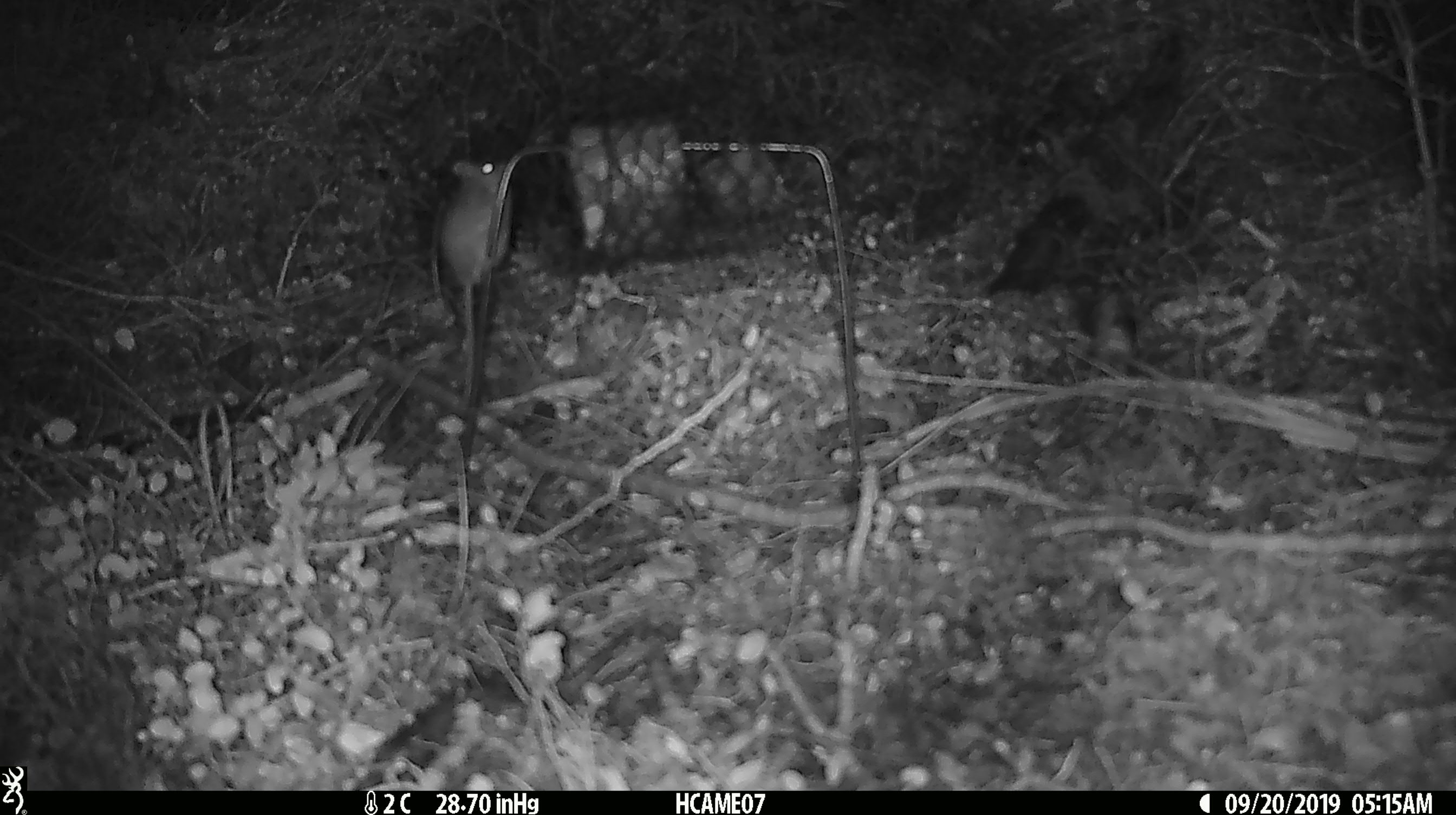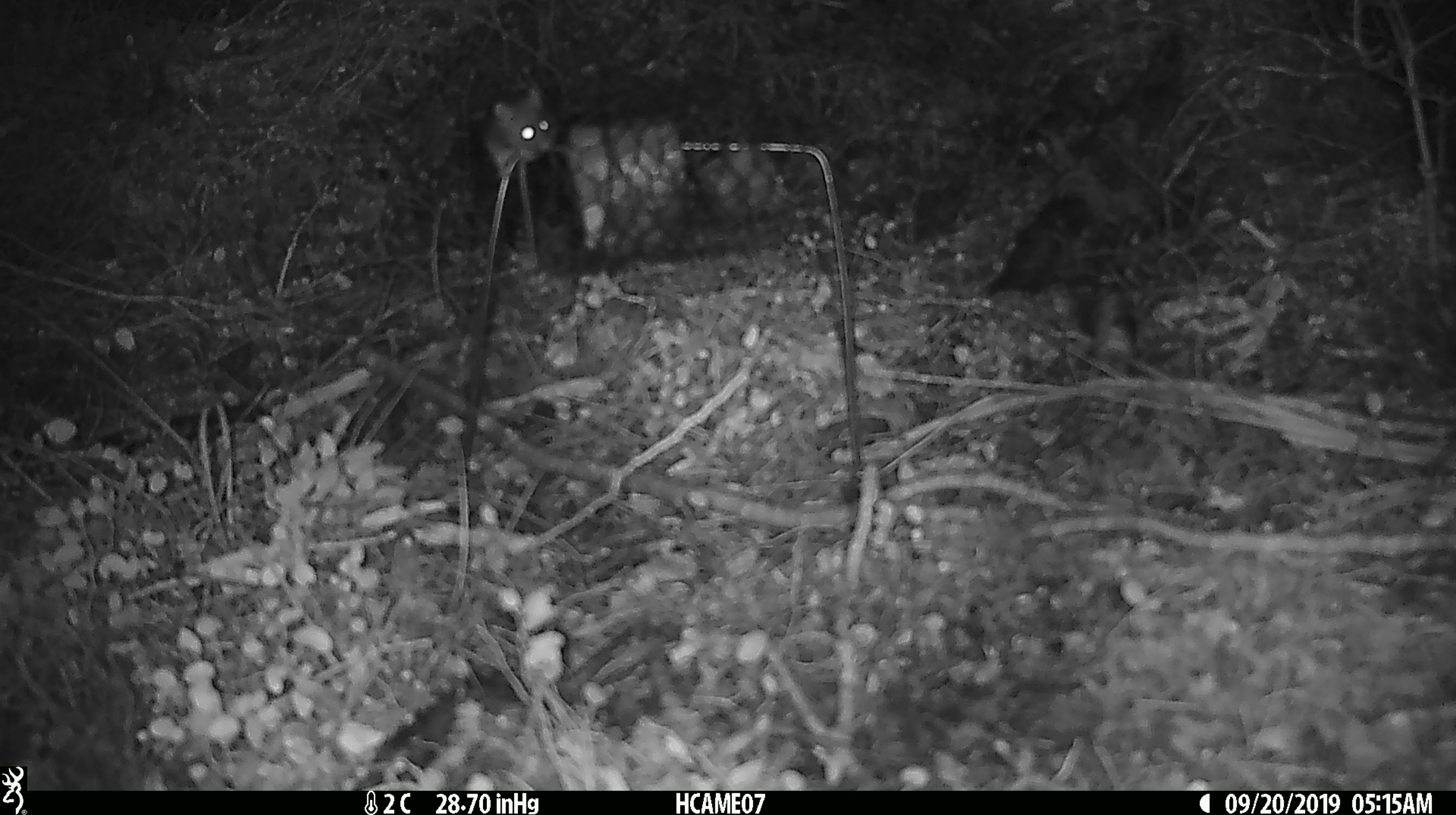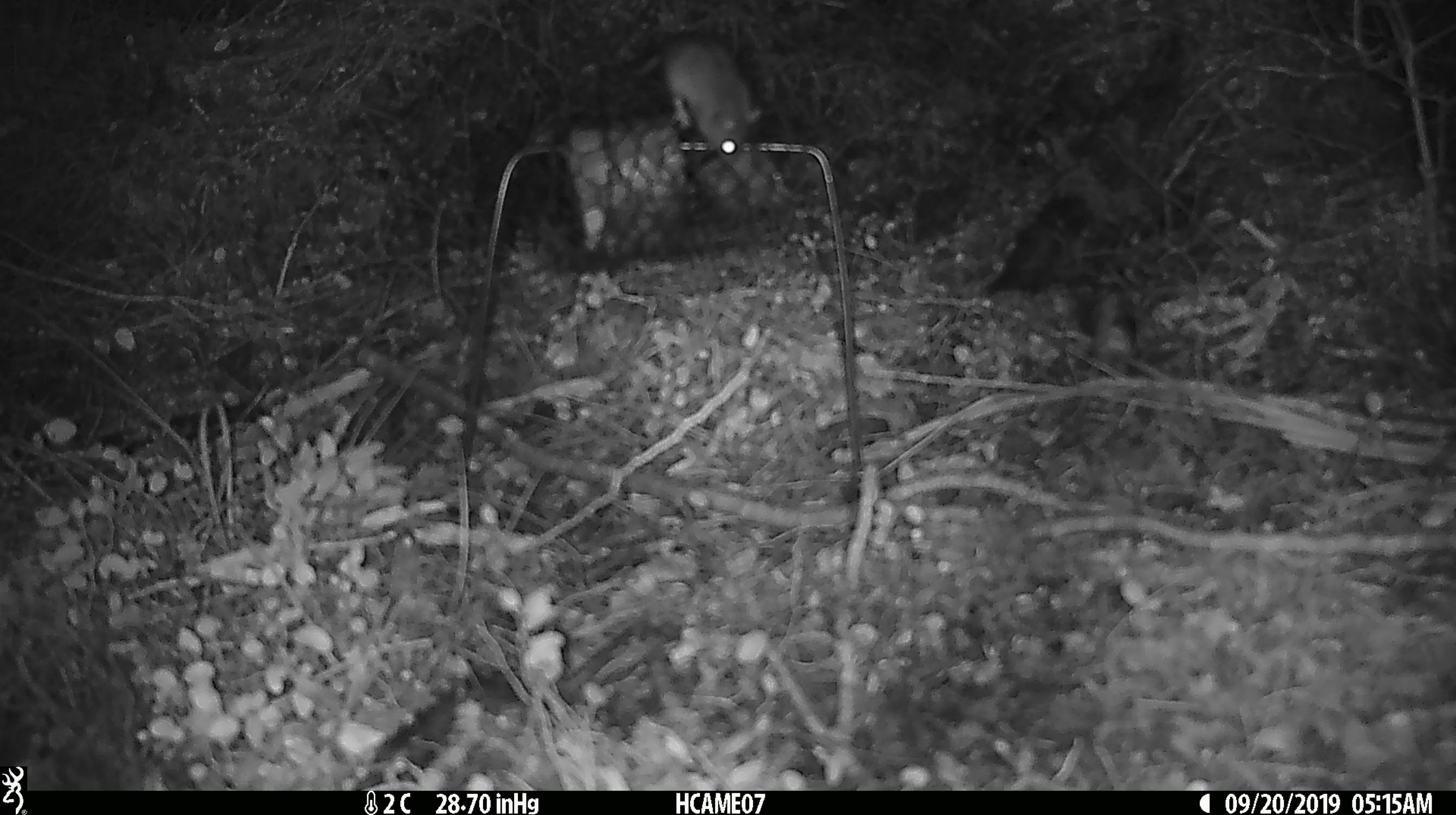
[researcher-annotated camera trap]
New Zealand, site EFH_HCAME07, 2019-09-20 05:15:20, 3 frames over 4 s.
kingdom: Animalia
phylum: Chordata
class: Mammalia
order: Rodentia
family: Muridae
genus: Mus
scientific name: Mus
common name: mouse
Mouse (Mus).